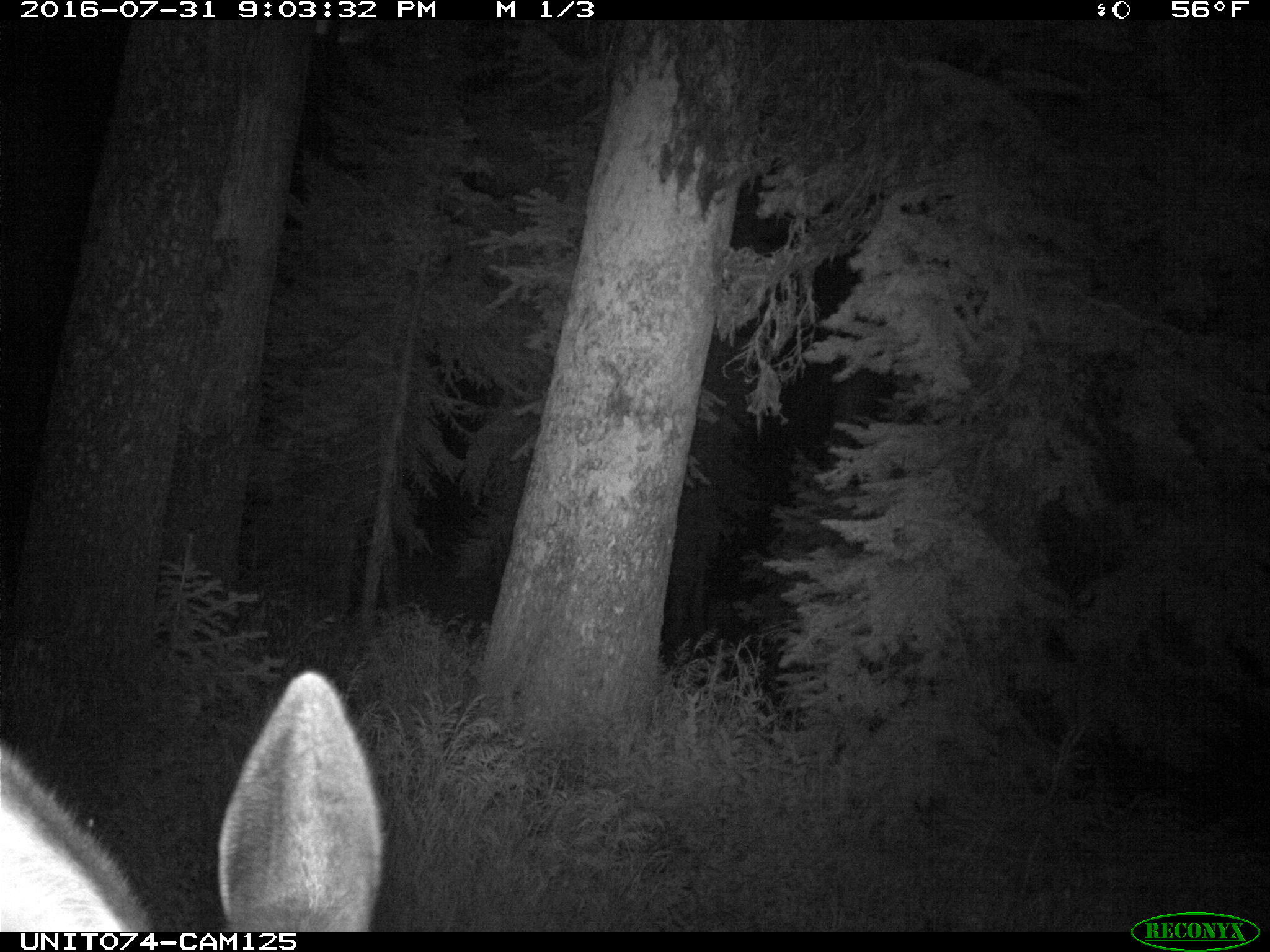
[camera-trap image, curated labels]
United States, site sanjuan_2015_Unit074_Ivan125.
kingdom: Animalia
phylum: Chordata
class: Mammalia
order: Artiodactyla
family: Cervidae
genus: Cervus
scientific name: Cervus elaphus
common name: red deer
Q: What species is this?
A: Cervus elaphus (red deer).